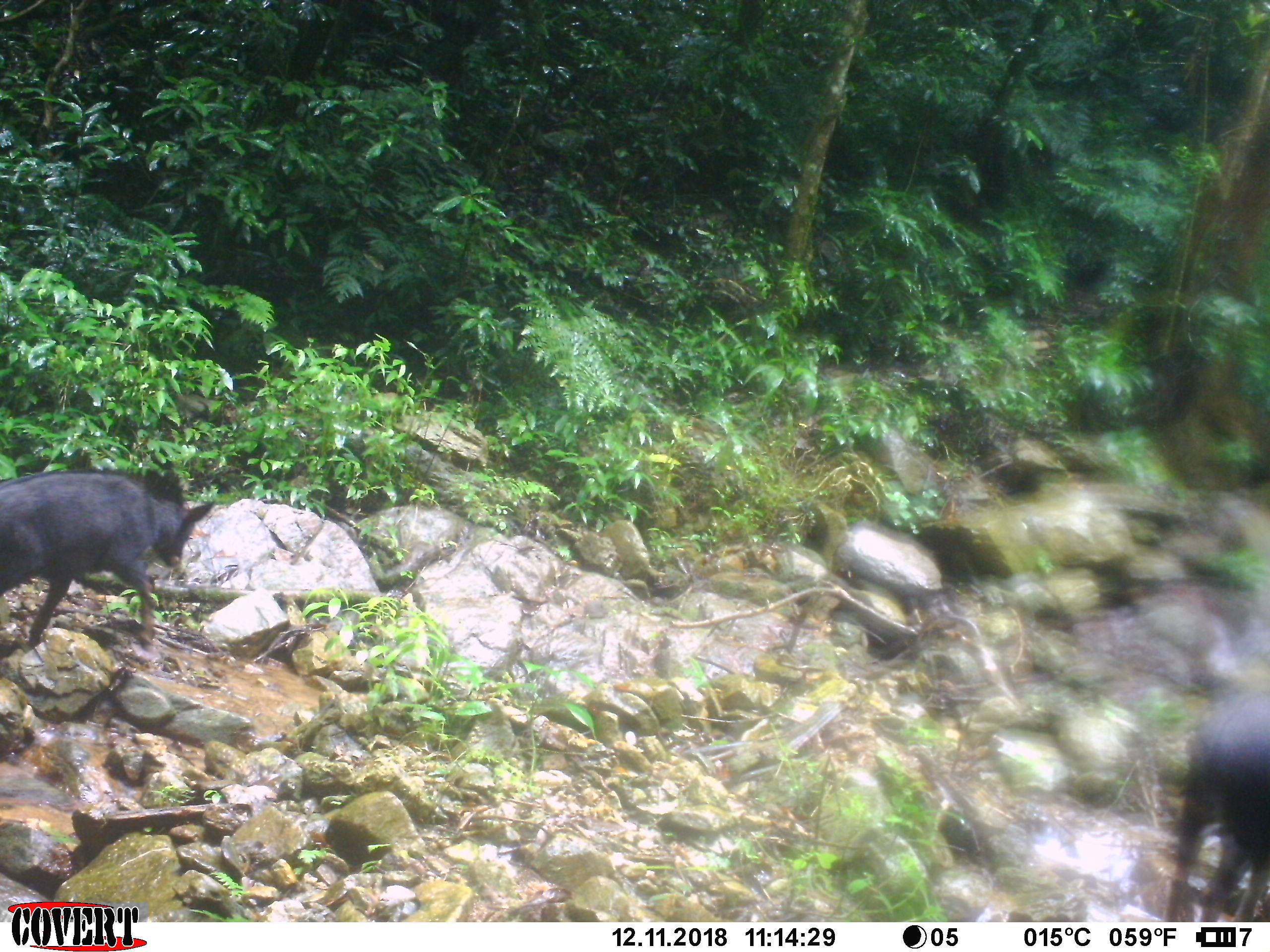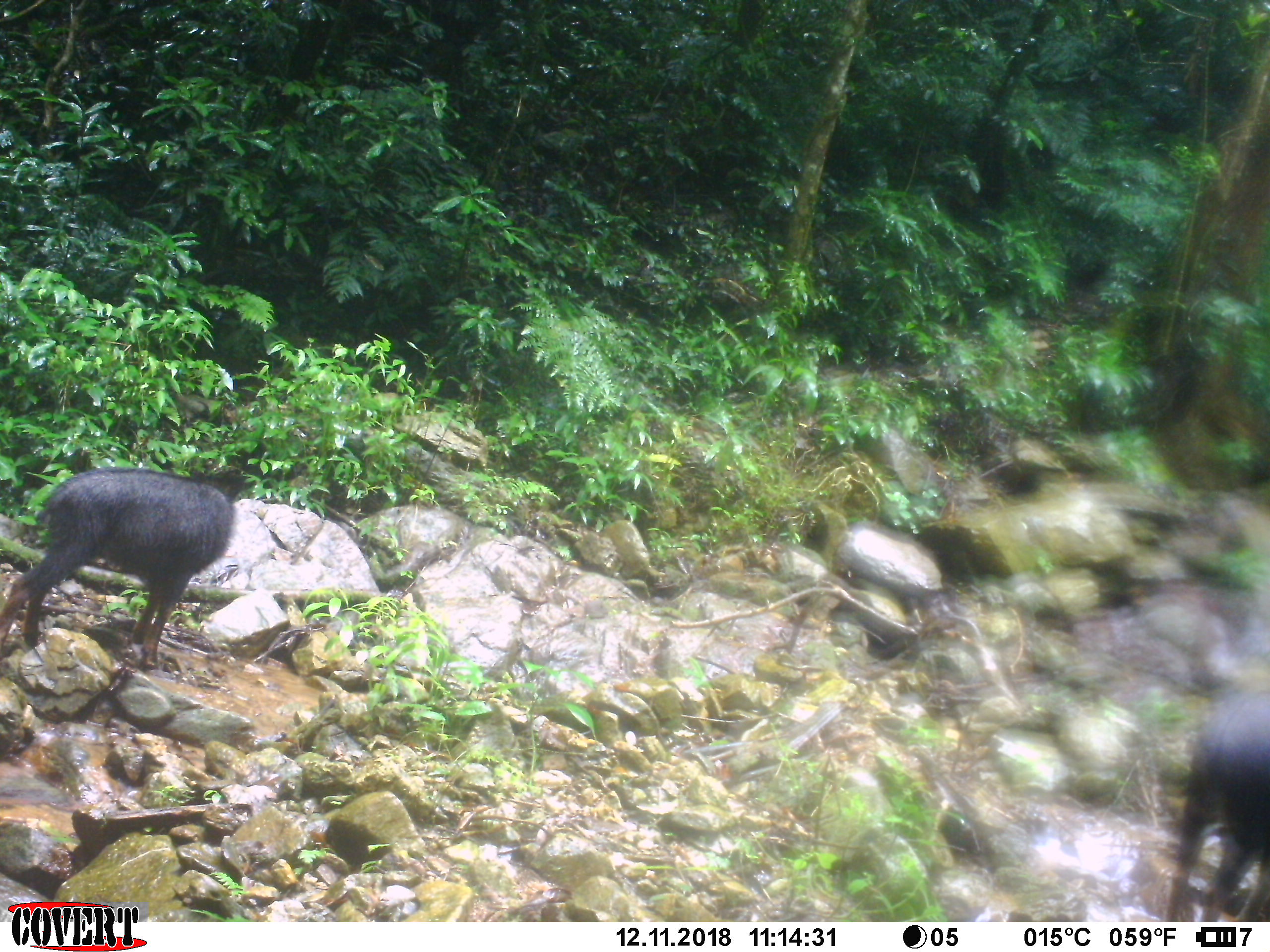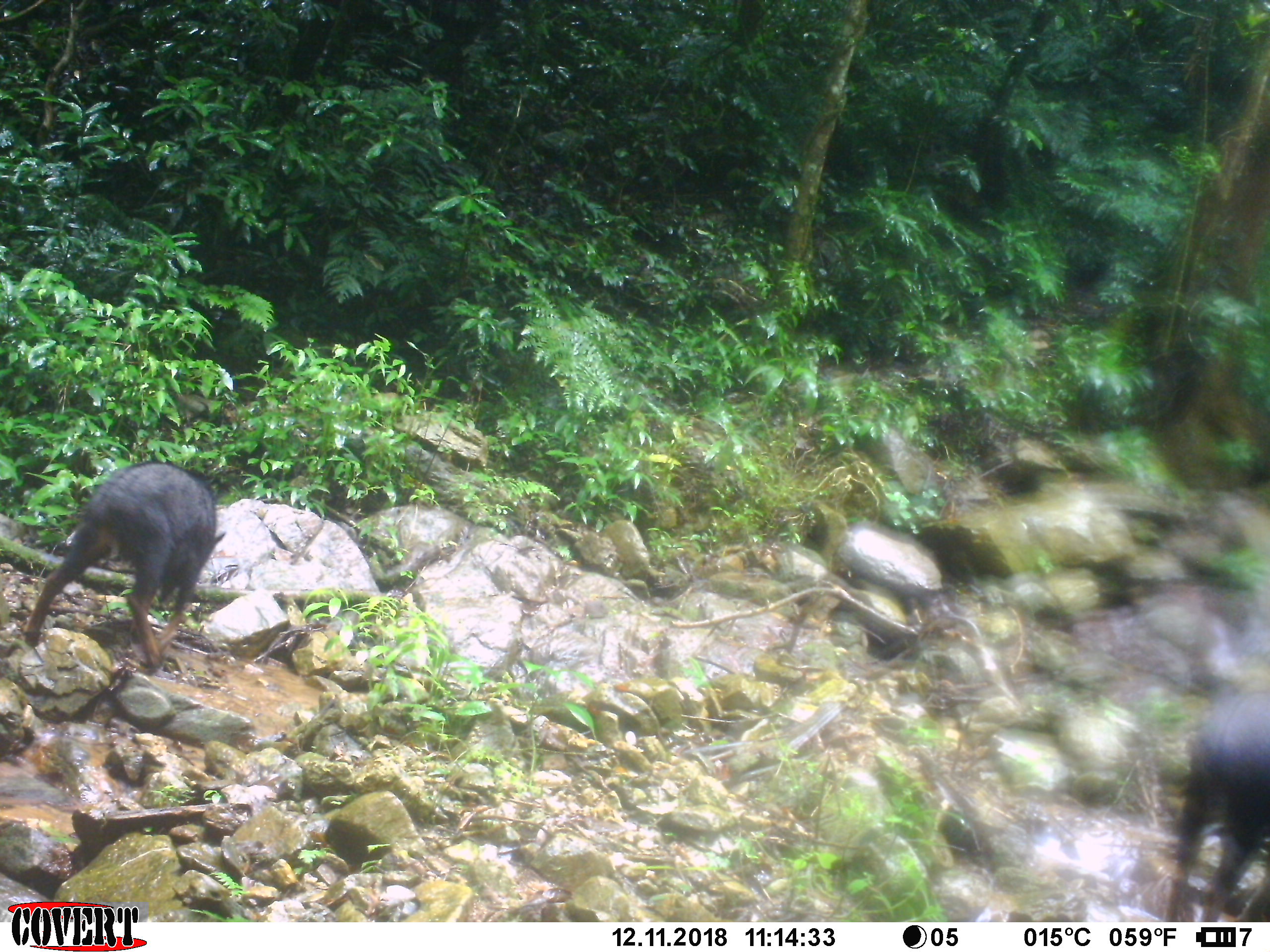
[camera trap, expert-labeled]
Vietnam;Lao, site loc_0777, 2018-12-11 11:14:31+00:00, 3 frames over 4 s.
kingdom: Animalia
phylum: Chordata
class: Mammalia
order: Artiodactyla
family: Bovidae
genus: Capricornis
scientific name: Capricornis sumatraensis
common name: chinese serow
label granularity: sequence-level